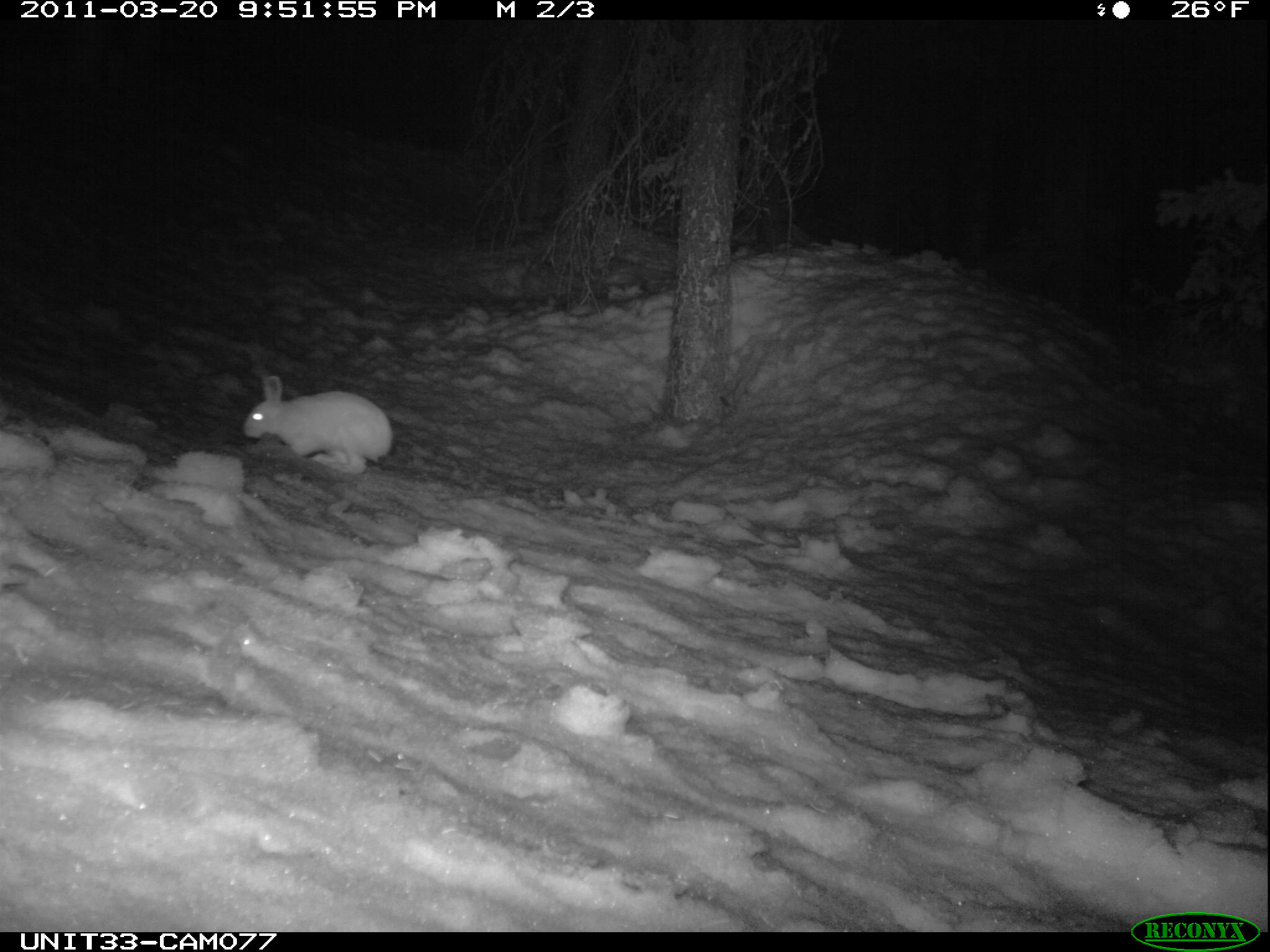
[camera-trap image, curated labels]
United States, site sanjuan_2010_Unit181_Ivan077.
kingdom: Animalia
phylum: Chordata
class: Mammalia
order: Lagomorpha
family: Leporidae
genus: Lepus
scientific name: Lepus americanus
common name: snowshoe hare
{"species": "Lepus americanus (snowshoe hare)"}